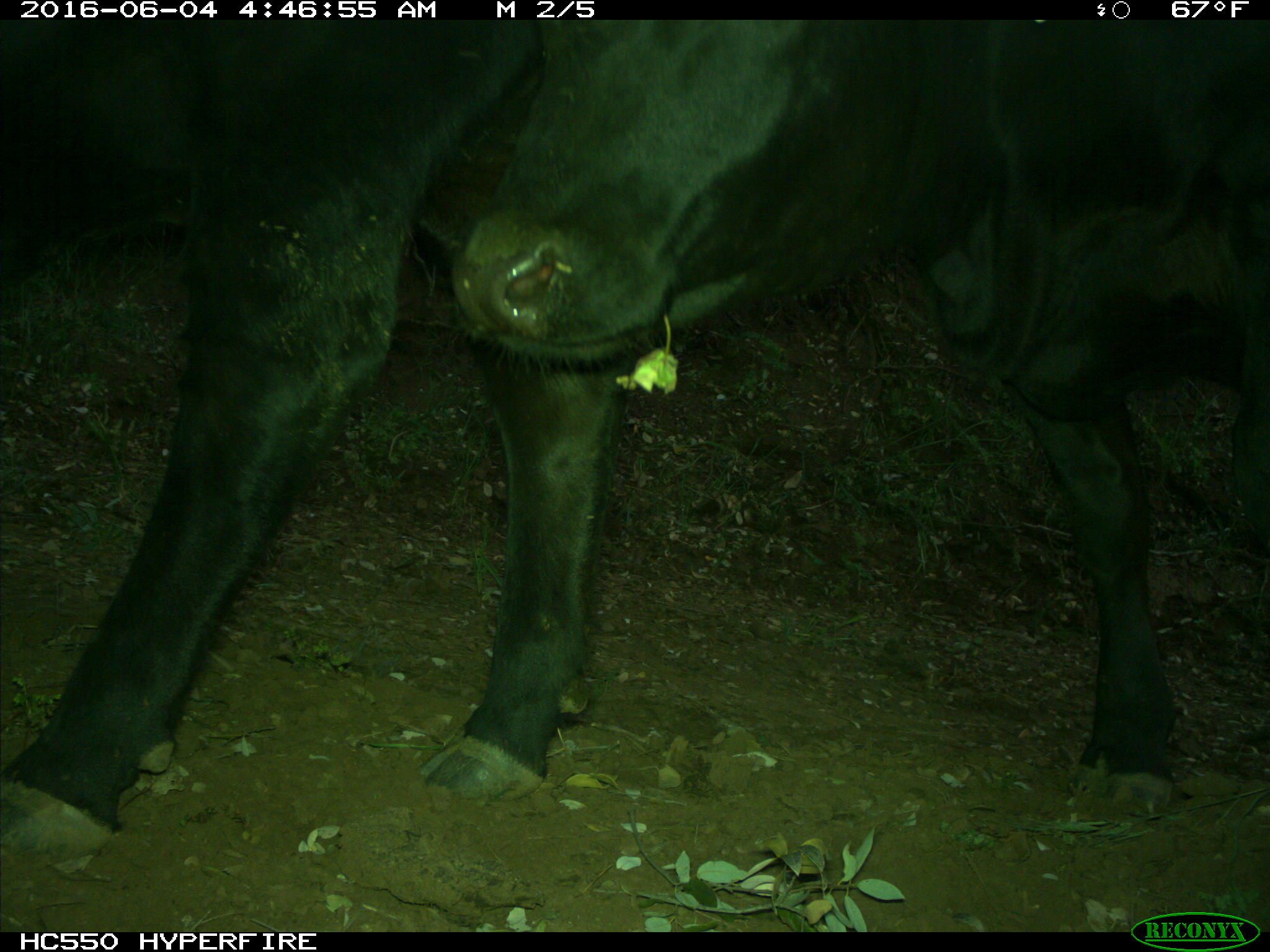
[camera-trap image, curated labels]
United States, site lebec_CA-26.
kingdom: Animalia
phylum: Chordata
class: Mammalia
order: Artiodactyla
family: Bovidae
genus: Bos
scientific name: Bos taurus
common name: domestic cow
Bos taurus (domestic cow).